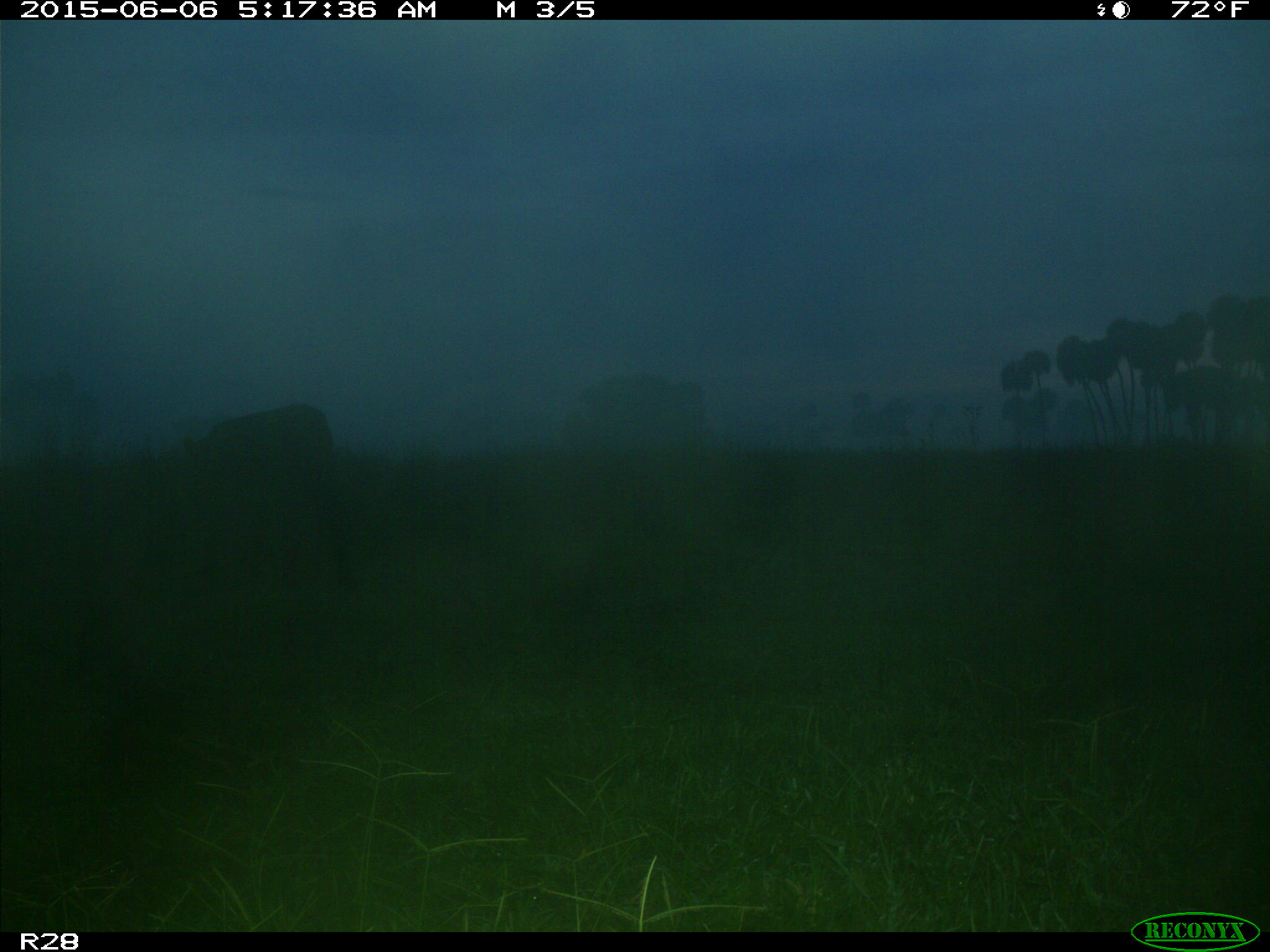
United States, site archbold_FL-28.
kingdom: Animalia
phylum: Chordata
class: Mammalia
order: Artiodactyla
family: Bovidae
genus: Bos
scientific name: Bos taurus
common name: domestic cow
Bos taurus (domestic cow).